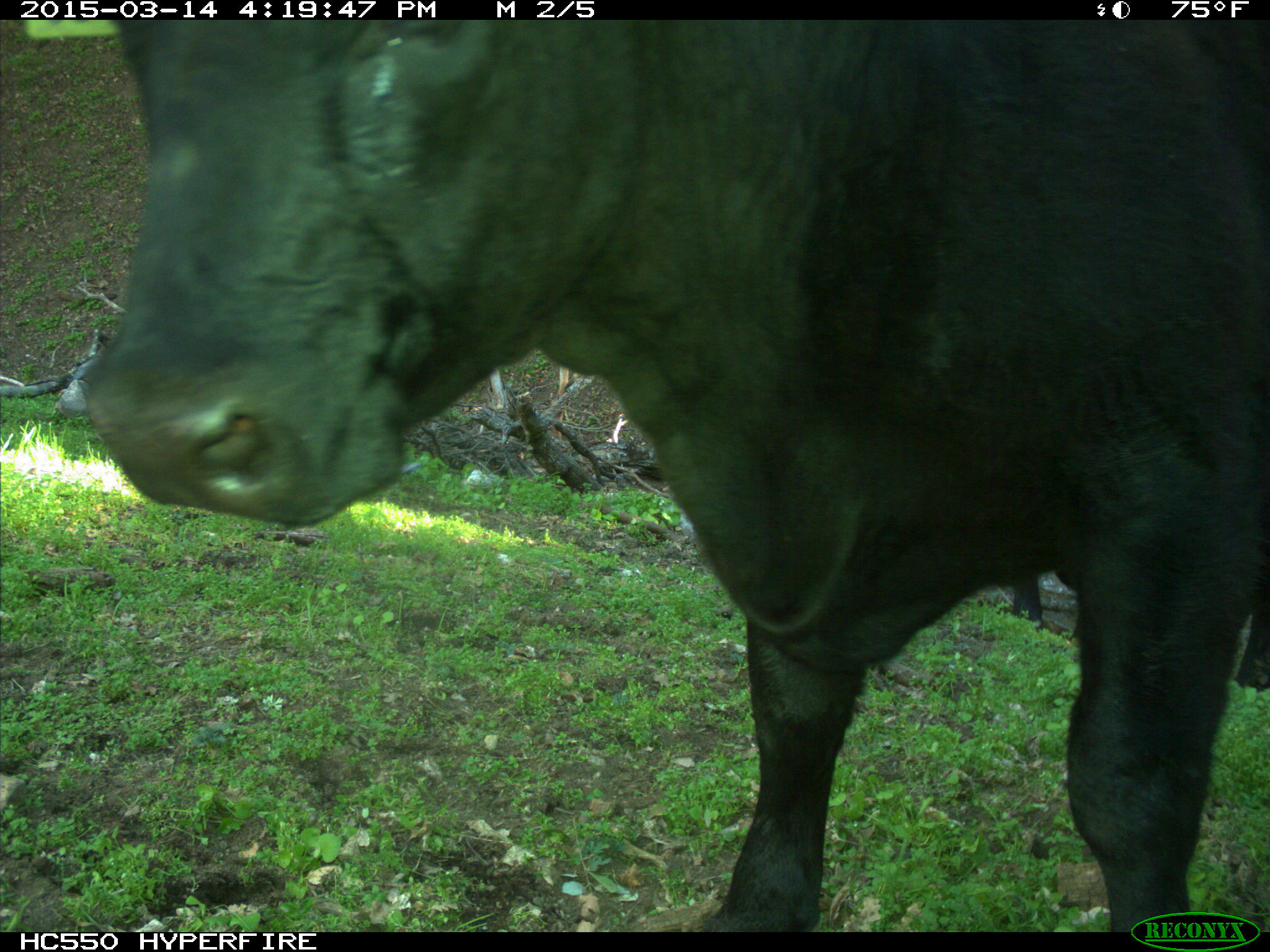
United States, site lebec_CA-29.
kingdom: Animalia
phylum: Chordata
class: Mammalia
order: Artiodactyla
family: Bovidae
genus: Bos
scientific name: Bos taurus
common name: domestic cow